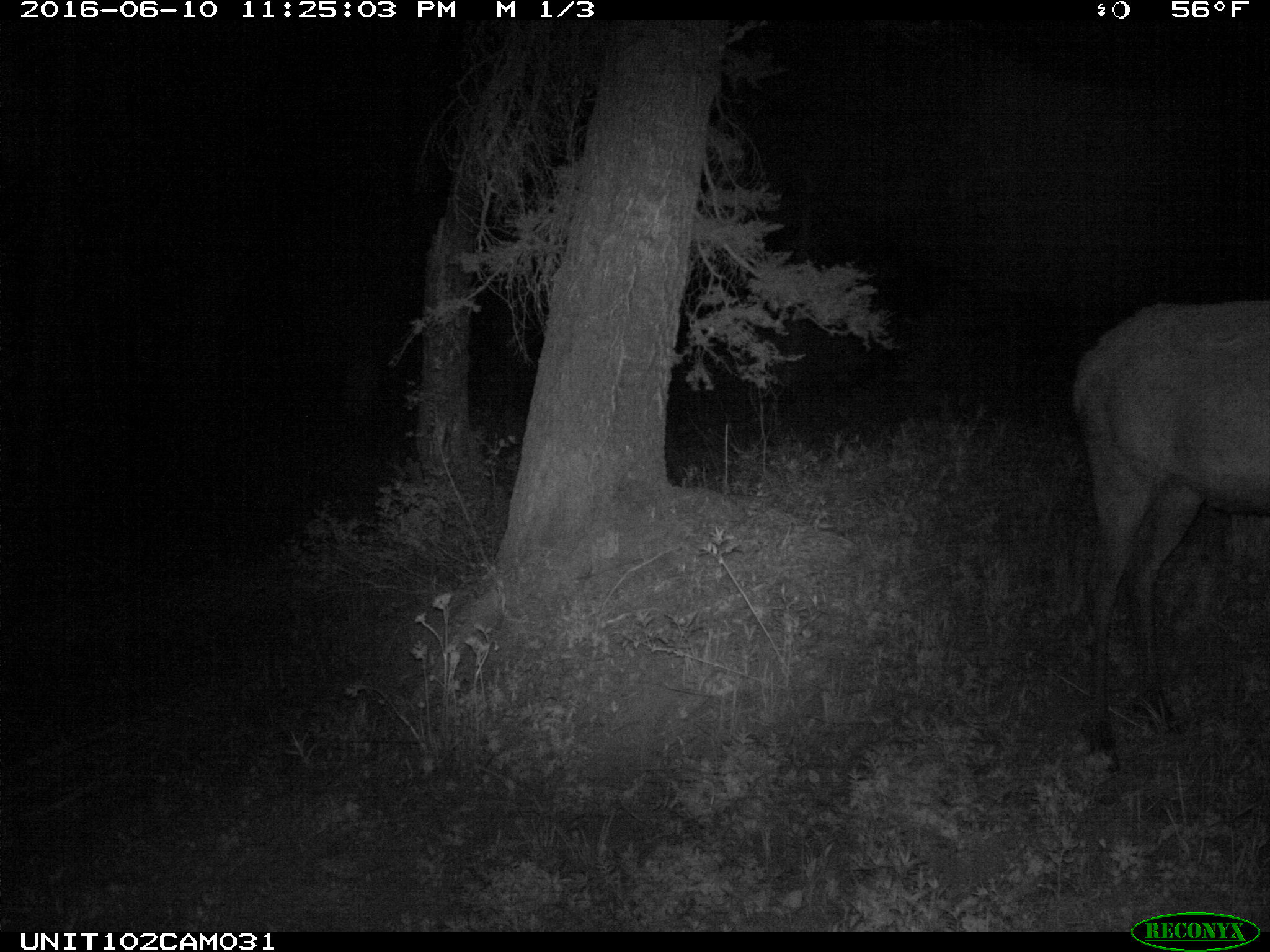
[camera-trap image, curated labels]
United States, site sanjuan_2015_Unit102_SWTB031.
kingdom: Animalia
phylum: Chordata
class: Mammalia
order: Artiodactyla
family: Cervidae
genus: Cervus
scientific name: Cervus elaphus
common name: red deer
Cervus elaphus (red deer).